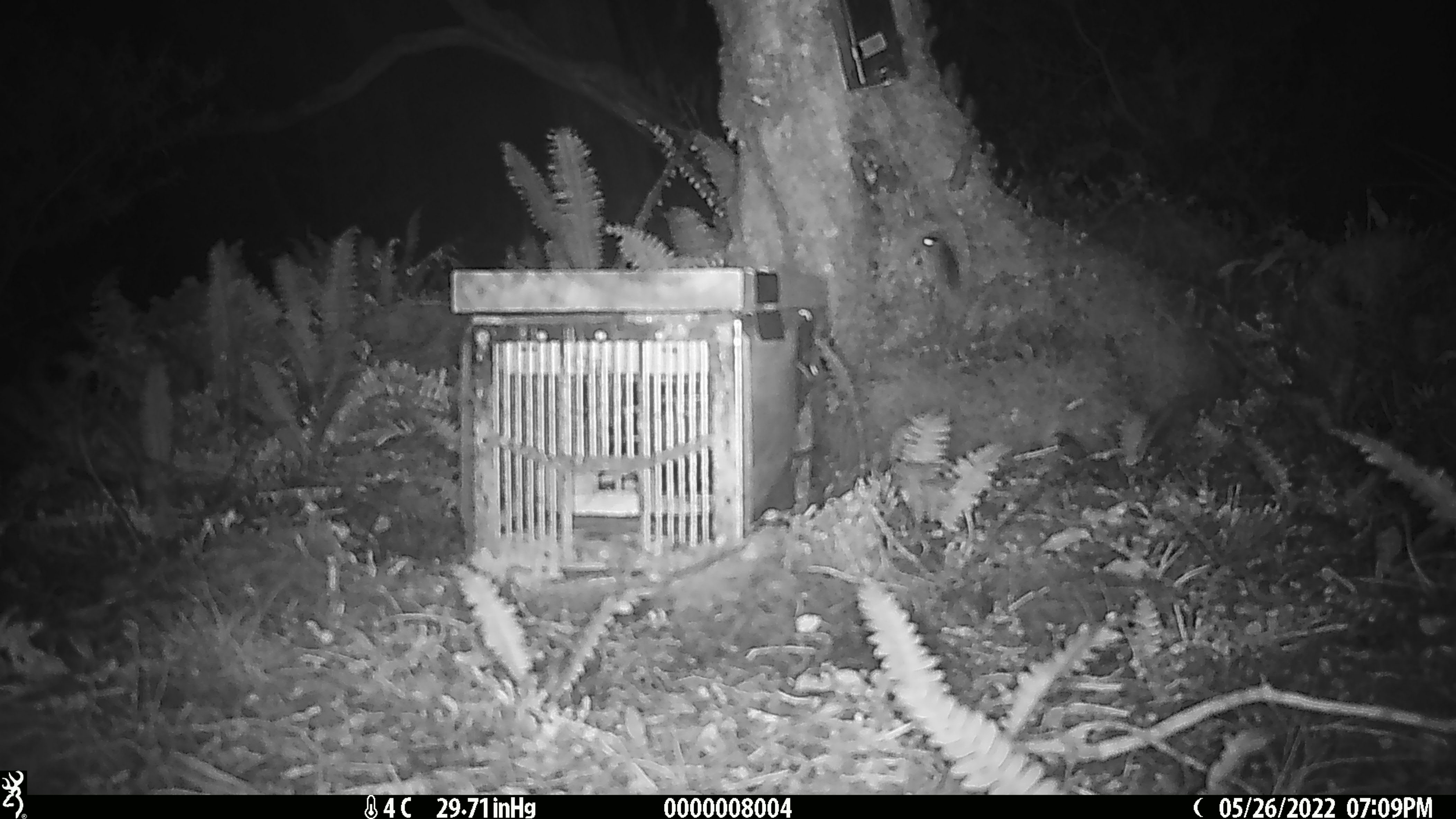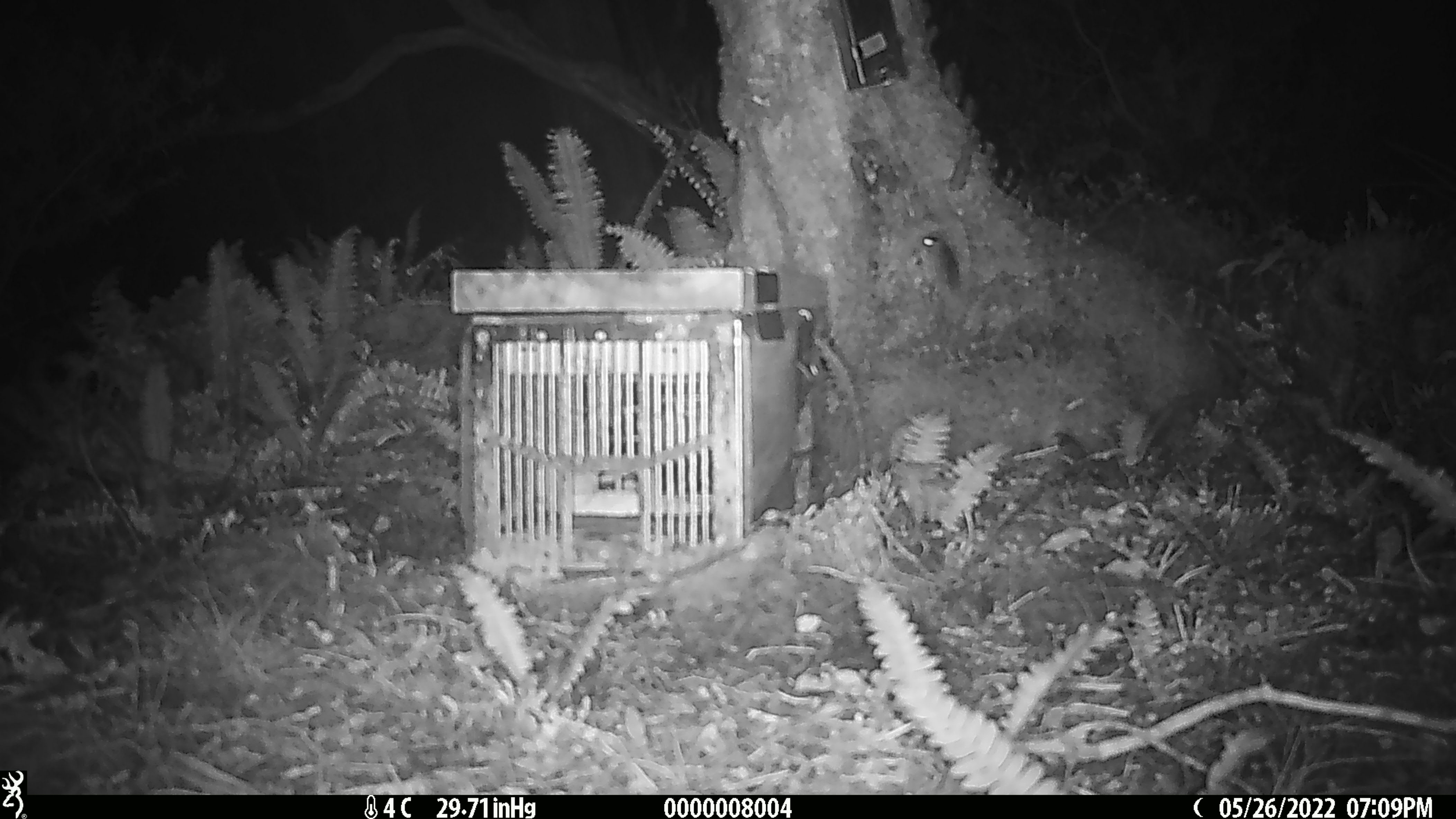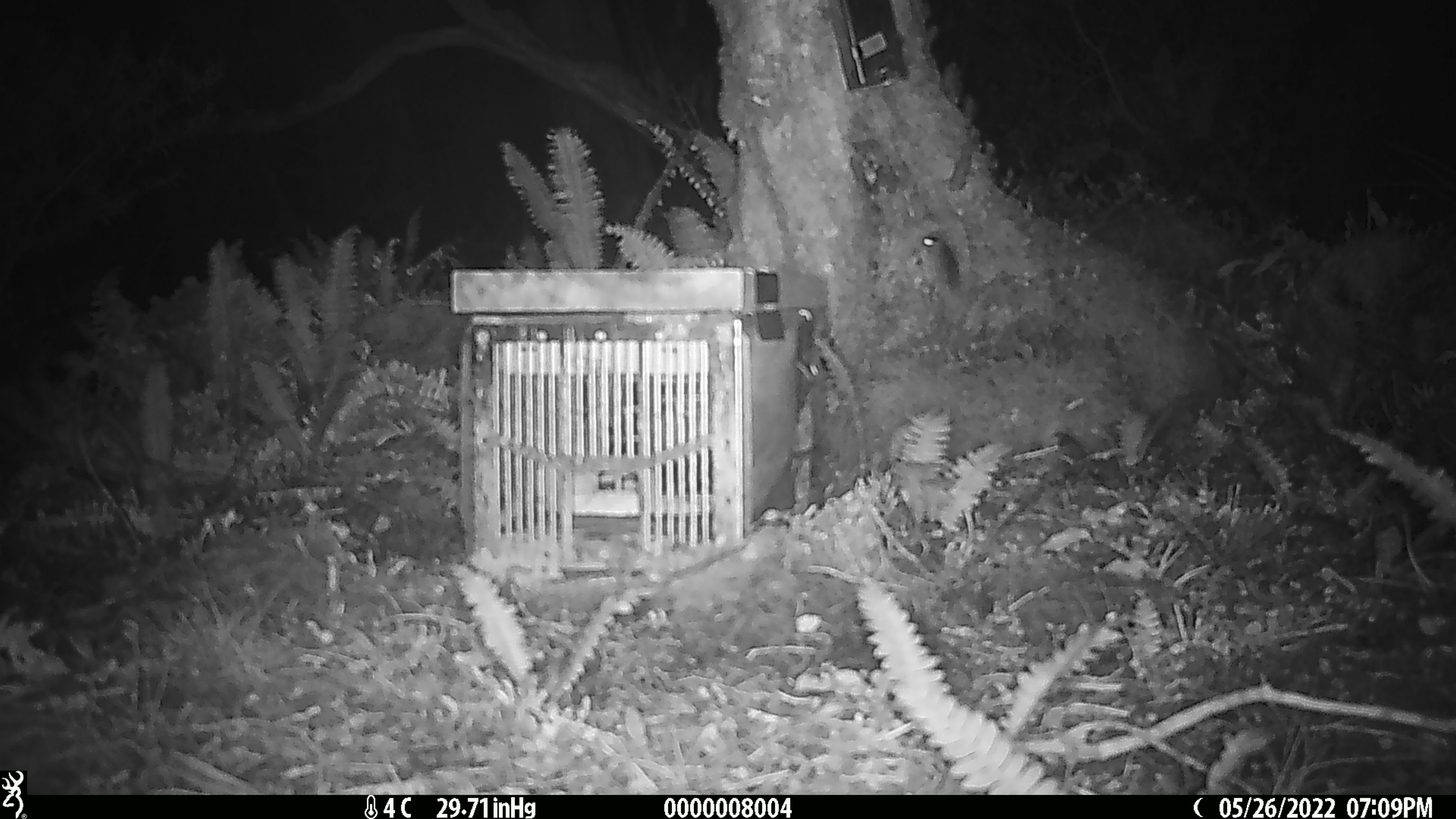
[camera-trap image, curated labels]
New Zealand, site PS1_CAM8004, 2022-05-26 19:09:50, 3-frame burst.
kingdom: Animalia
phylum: Chordata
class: Mammalia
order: Rodentia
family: Muridae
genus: Mus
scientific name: Mus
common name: mouse